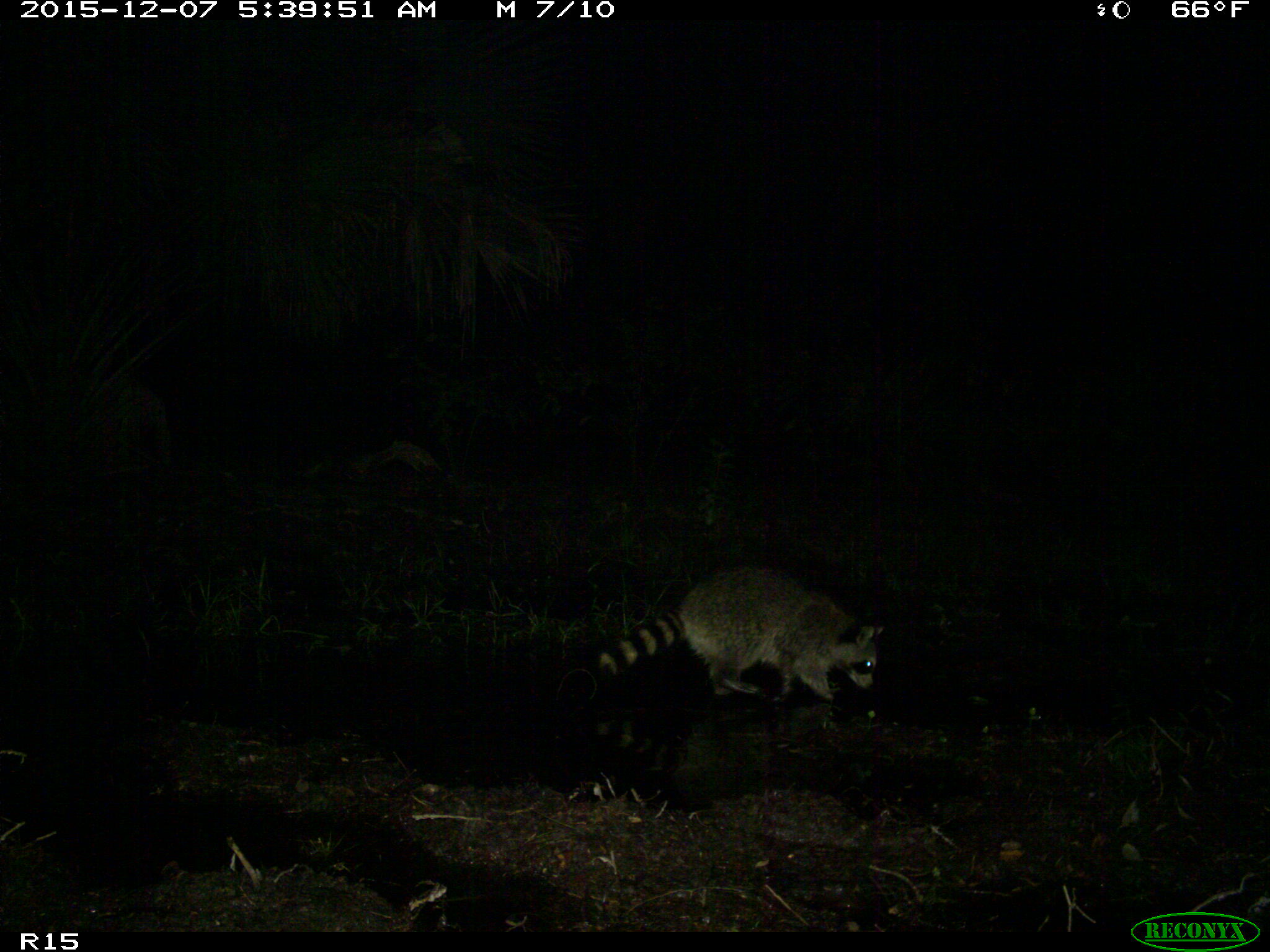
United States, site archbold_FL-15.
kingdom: Animalia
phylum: Chordata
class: Mammalia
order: Carnivora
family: Procyonidae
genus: Procyon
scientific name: Procyon lotor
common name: common raccoon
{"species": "Procyon lotor (common raccoon)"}